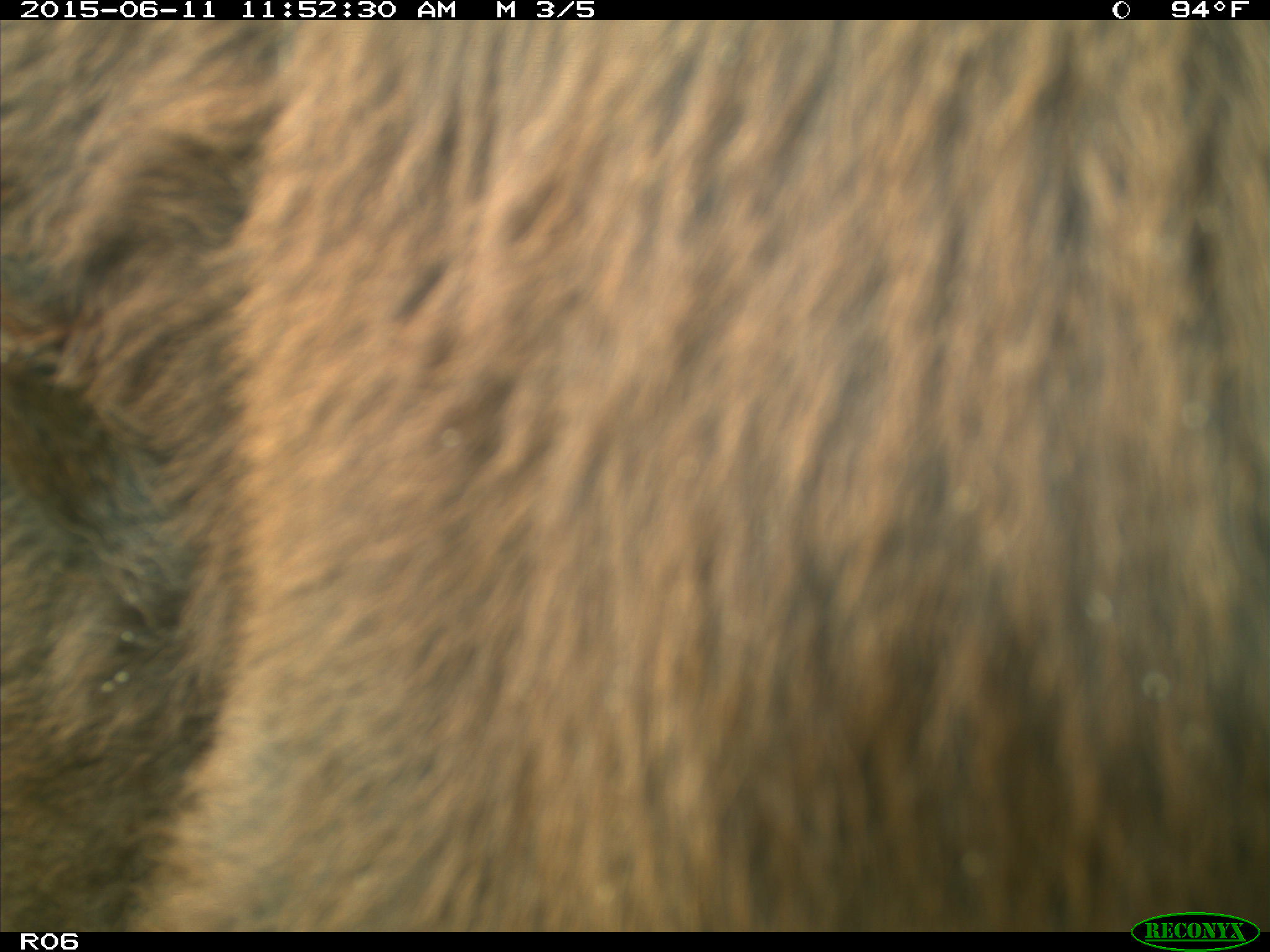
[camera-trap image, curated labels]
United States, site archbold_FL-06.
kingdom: Animalia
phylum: Chordata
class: Mammalia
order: Artiodactyla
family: Bovidae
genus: Bos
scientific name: Bos taurus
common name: domestic cow